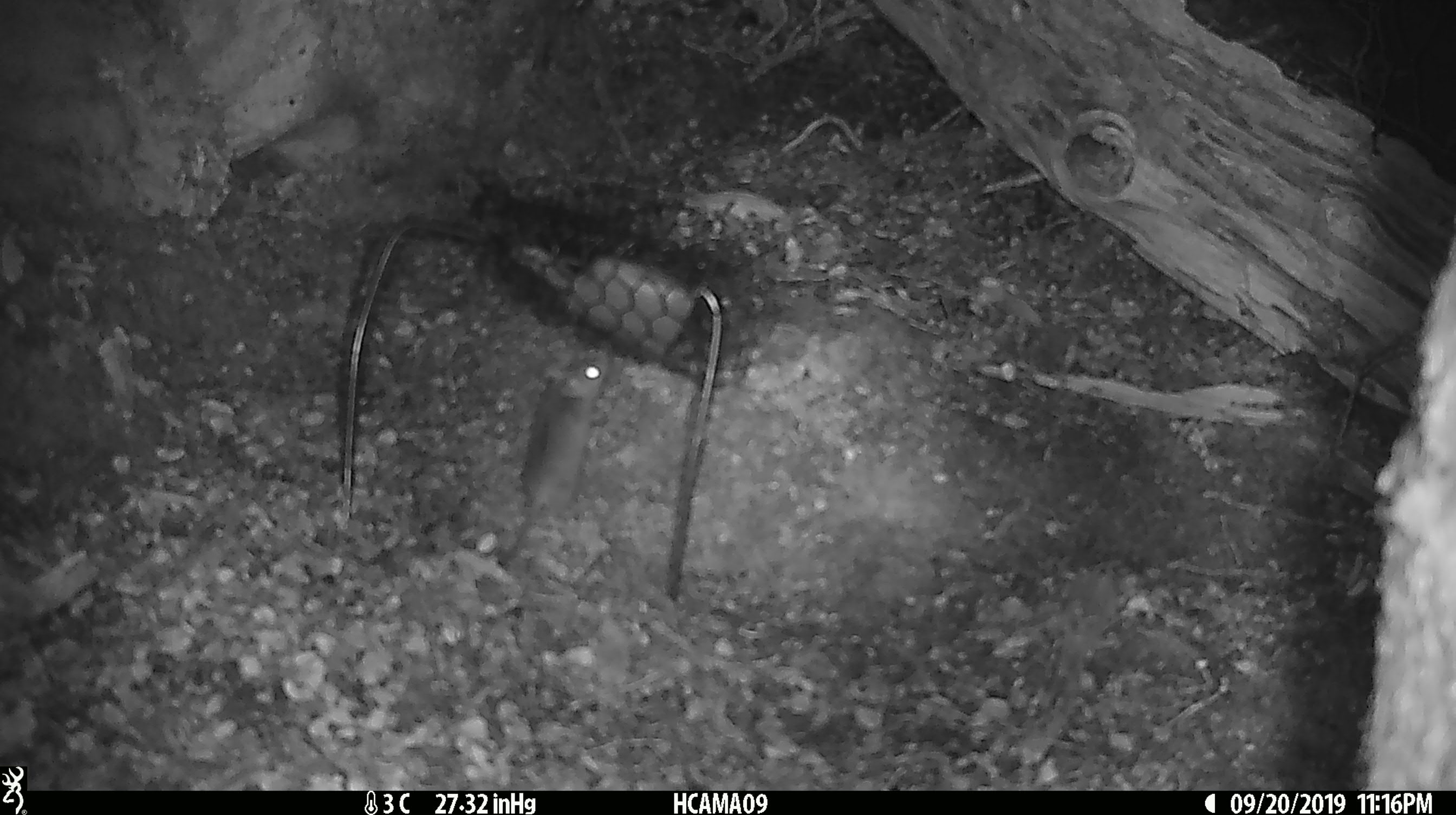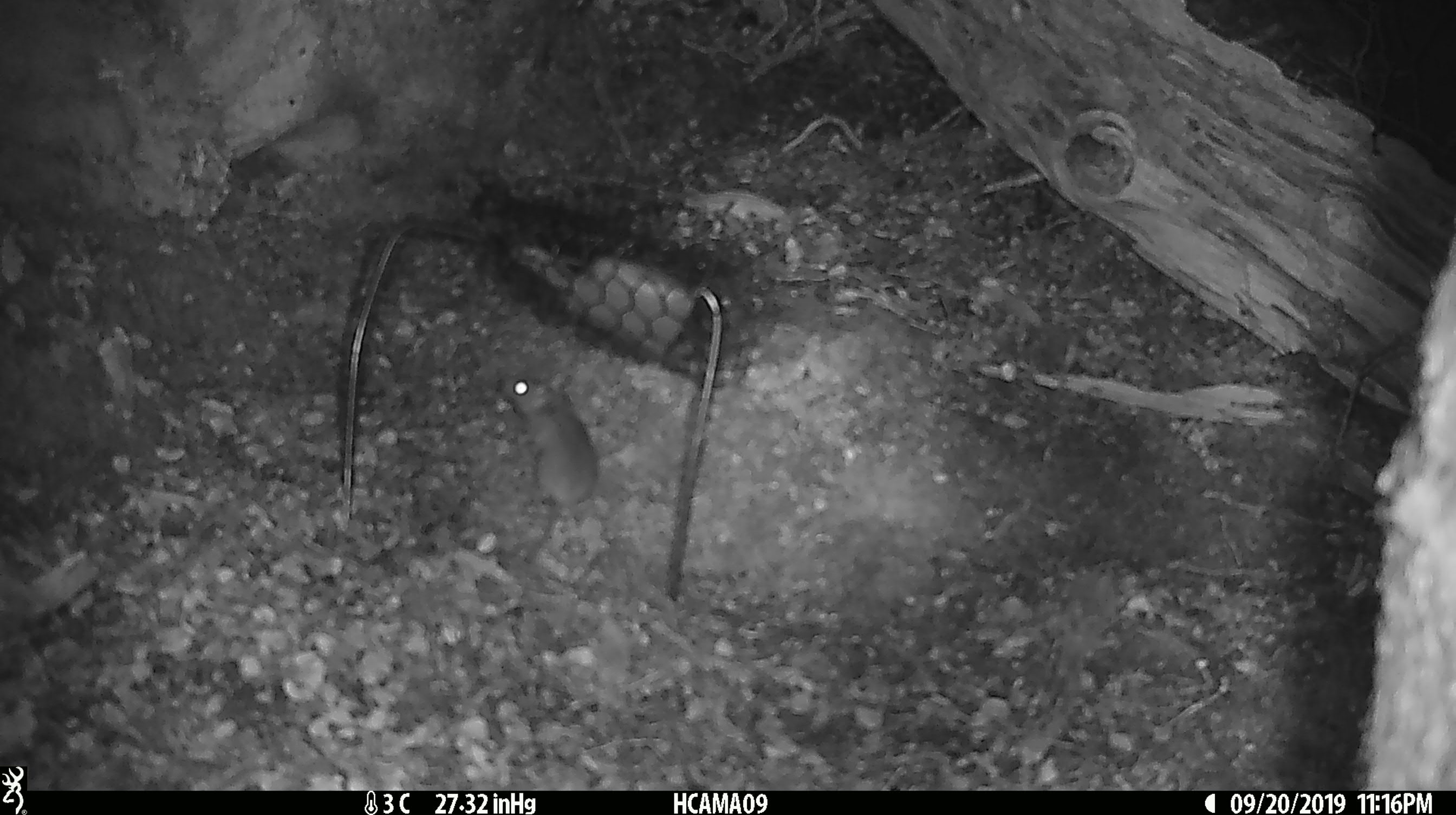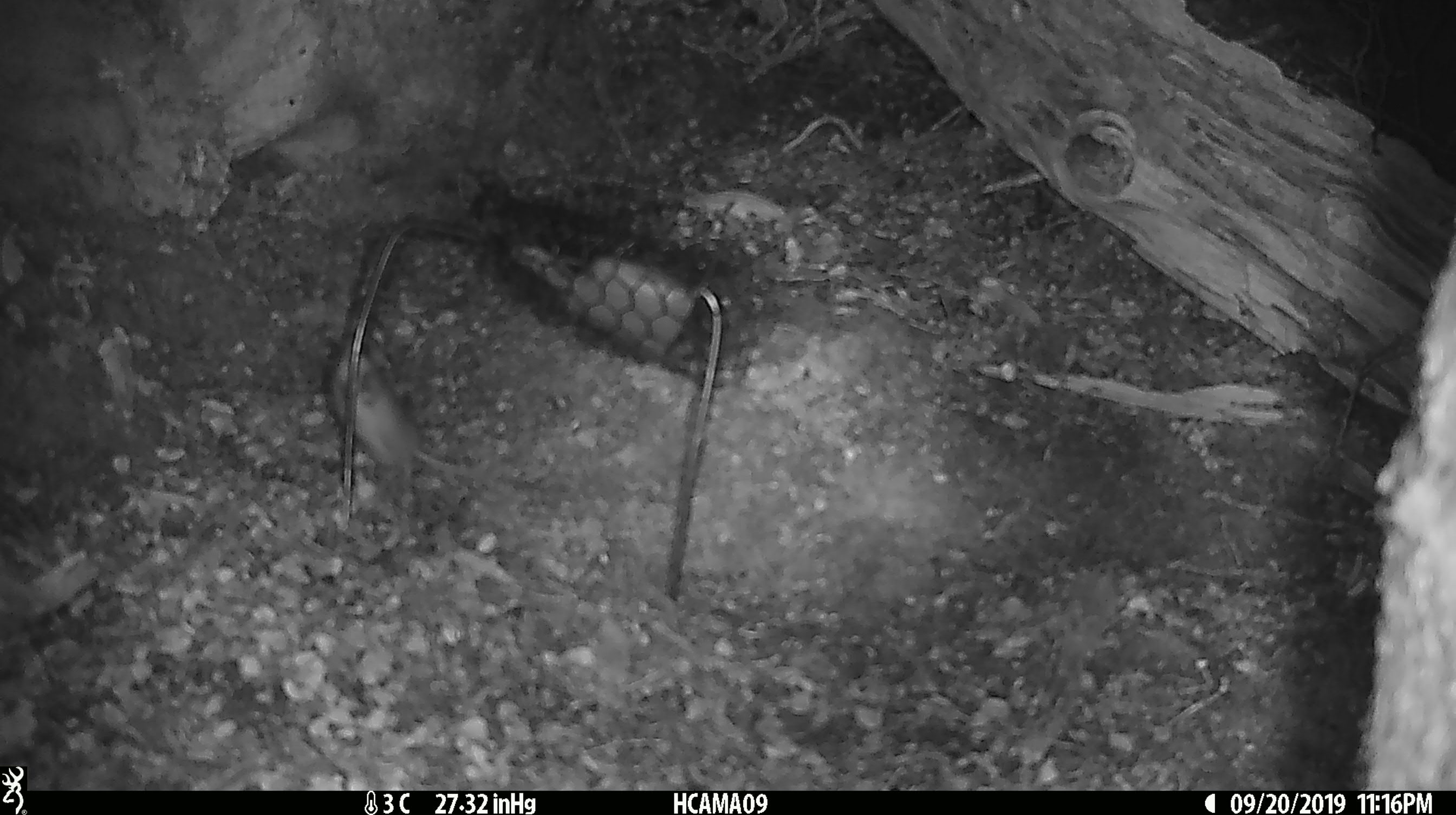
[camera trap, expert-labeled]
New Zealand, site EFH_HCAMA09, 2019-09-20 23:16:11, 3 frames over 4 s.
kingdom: Animalia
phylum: Chordata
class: Mammalia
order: Rodentia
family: Muridae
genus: Mus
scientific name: Mus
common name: mouse